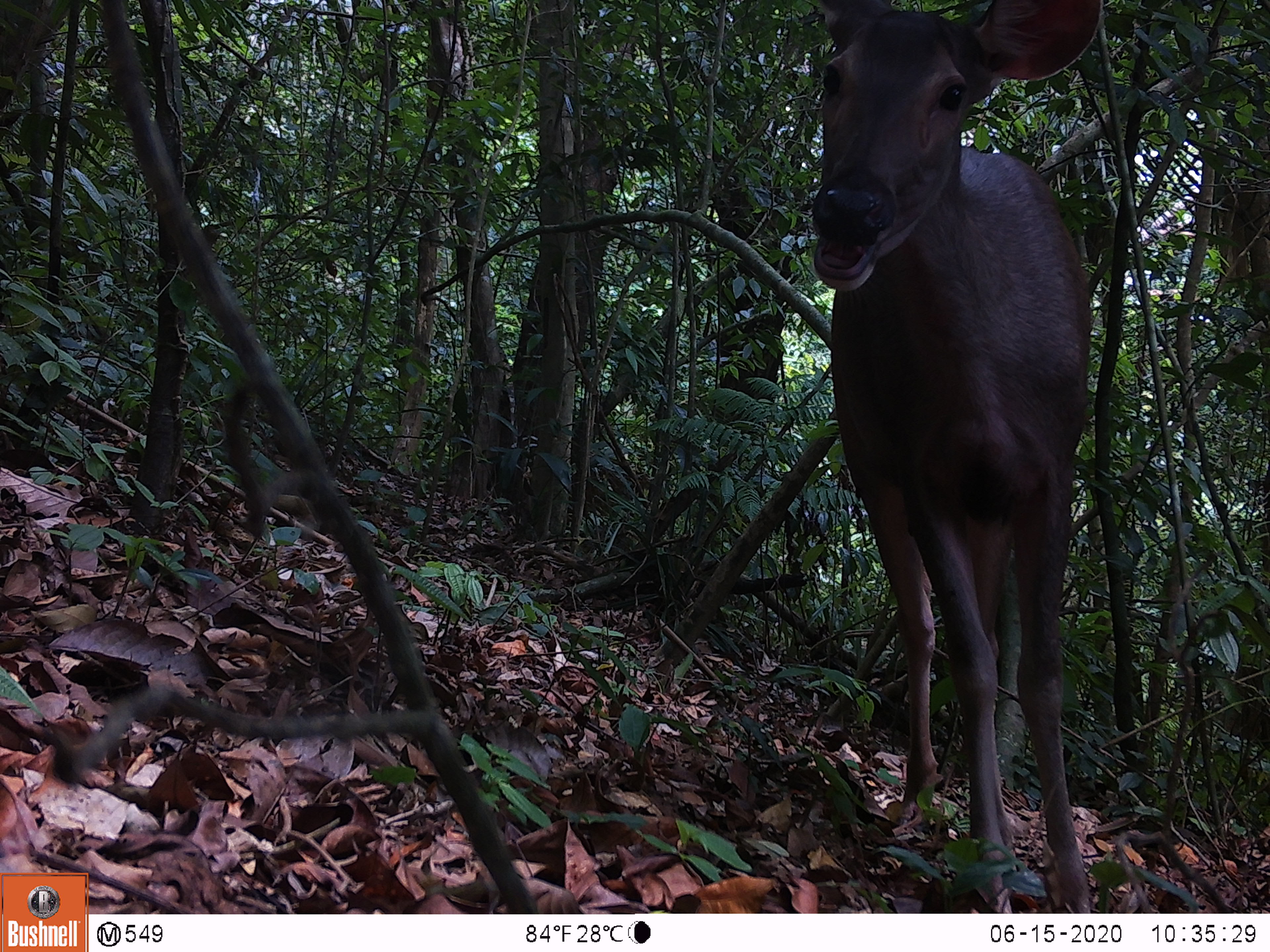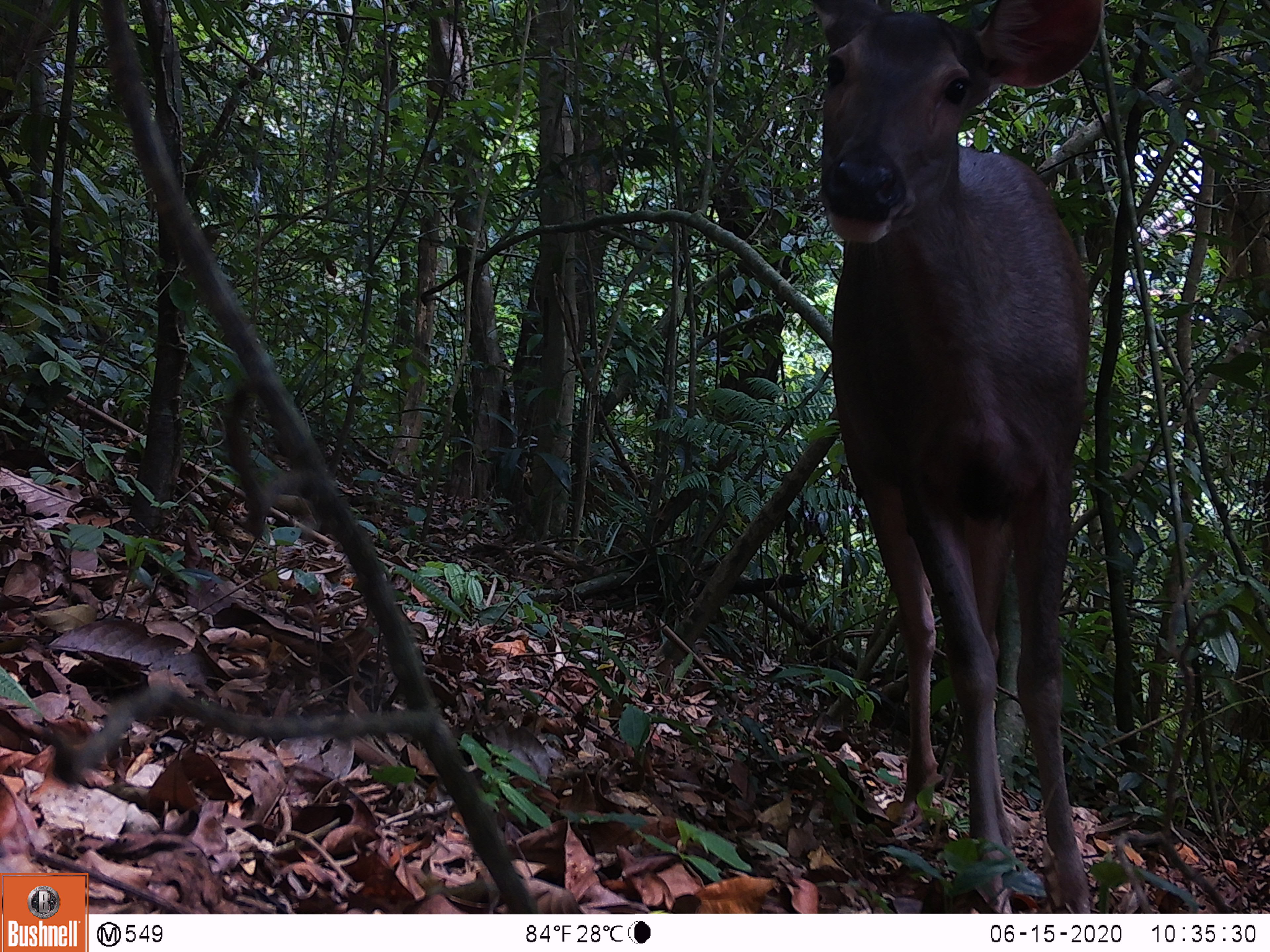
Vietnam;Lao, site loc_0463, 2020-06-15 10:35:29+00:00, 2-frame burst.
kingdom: Animalia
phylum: Chordata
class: Mammalia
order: Artiodactyla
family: Cervidae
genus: Rusa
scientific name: Rusa unicolor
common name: sambar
Sambar (Rusa unicolor). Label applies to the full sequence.